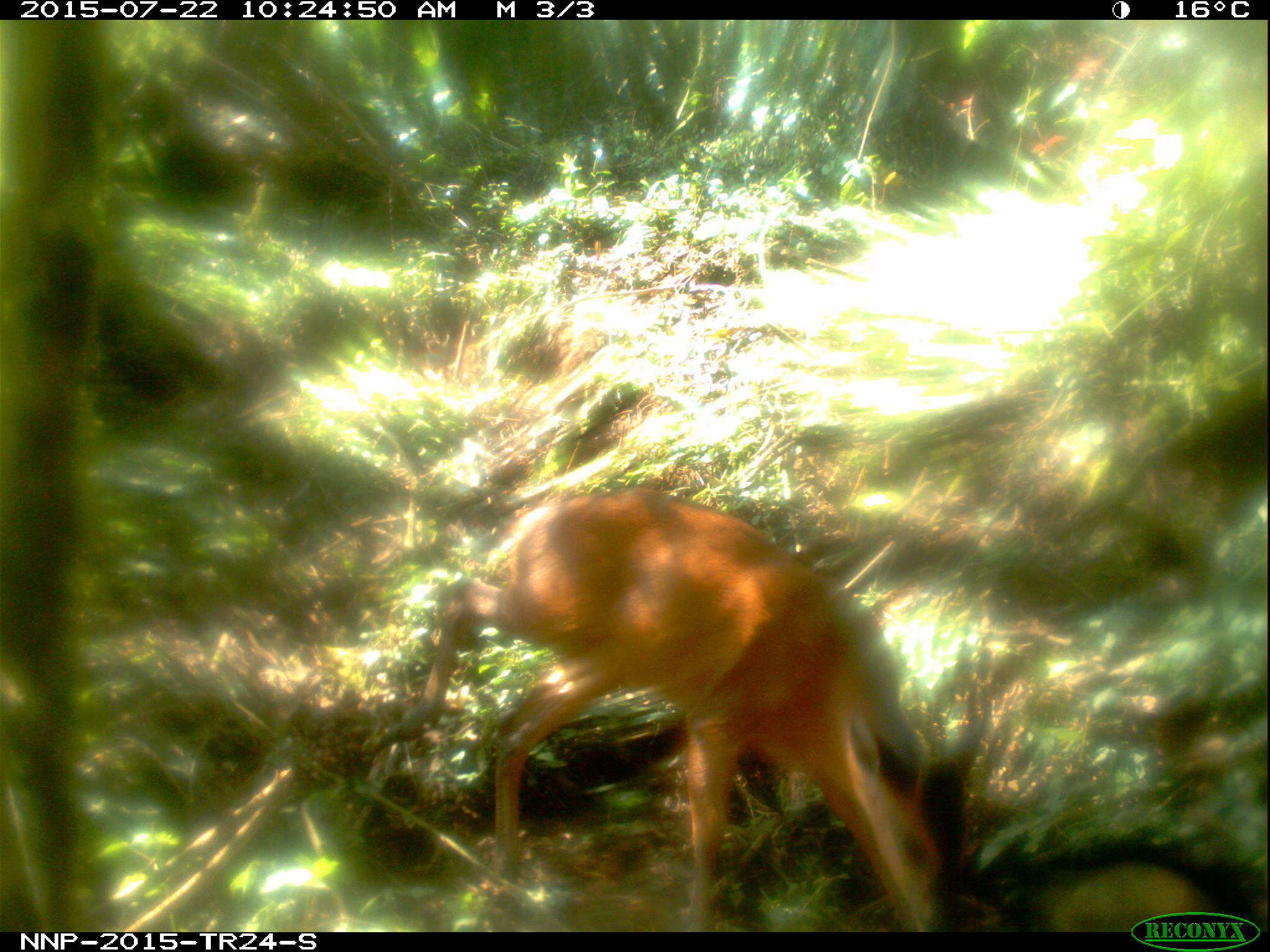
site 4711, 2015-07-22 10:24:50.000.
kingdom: Animalia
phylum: Chordata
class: Mammalia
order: Artiodactyla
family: Bovidae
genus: Cephalophus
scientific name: Cephalophus nigrifrons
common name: black-fronted duiker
Cephalophus nigrifrons (black-fronted duiker), count 1.